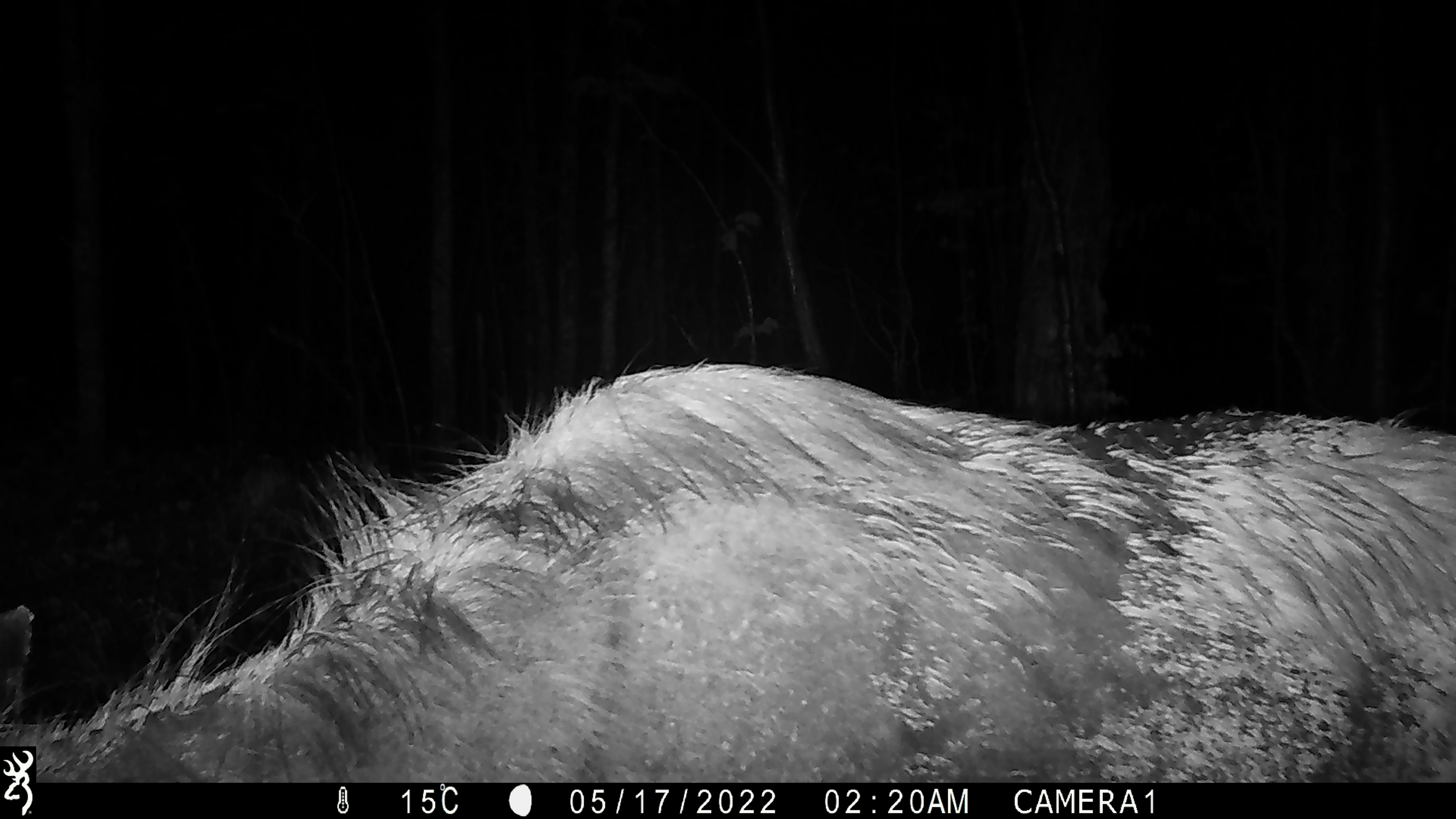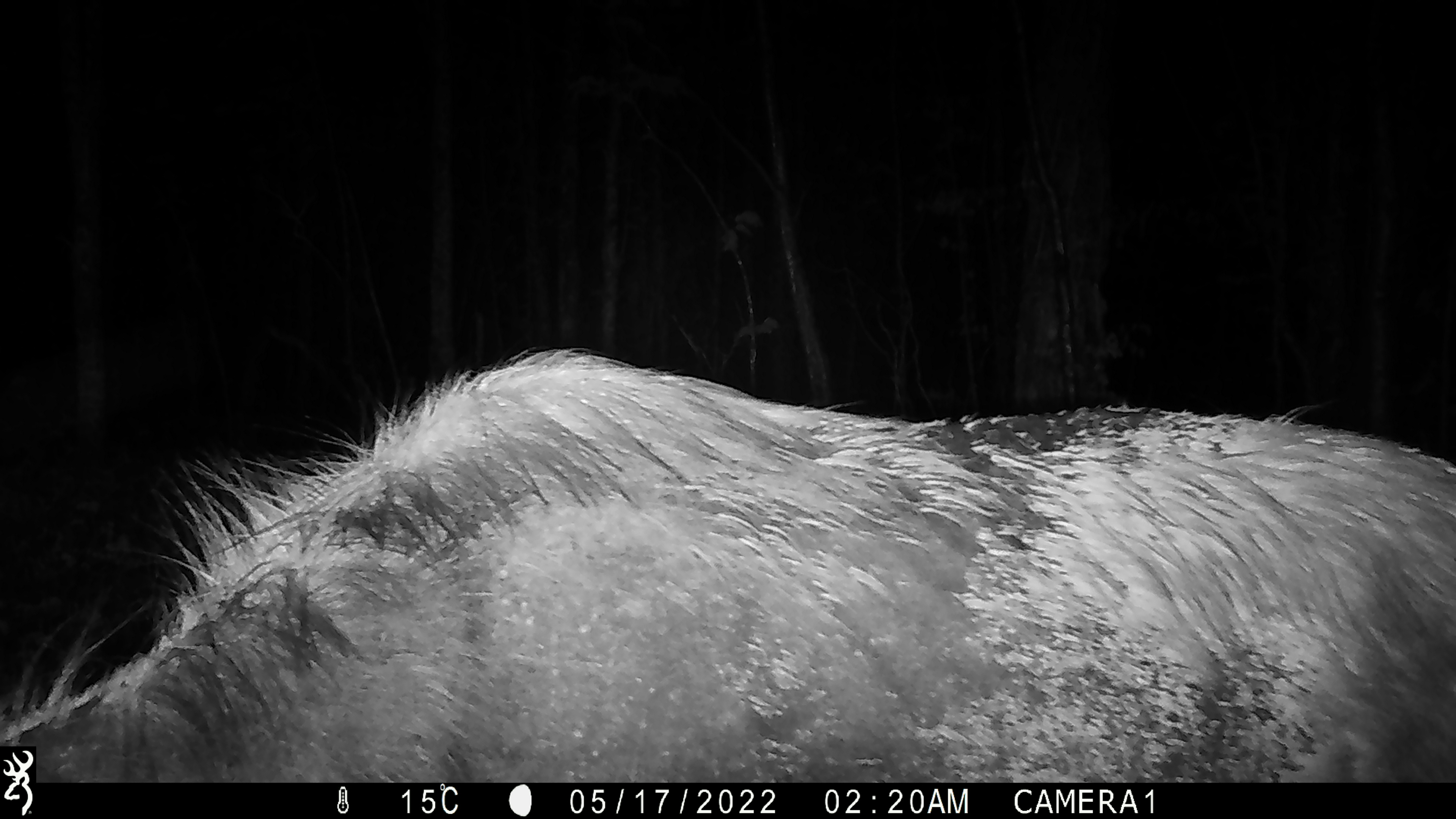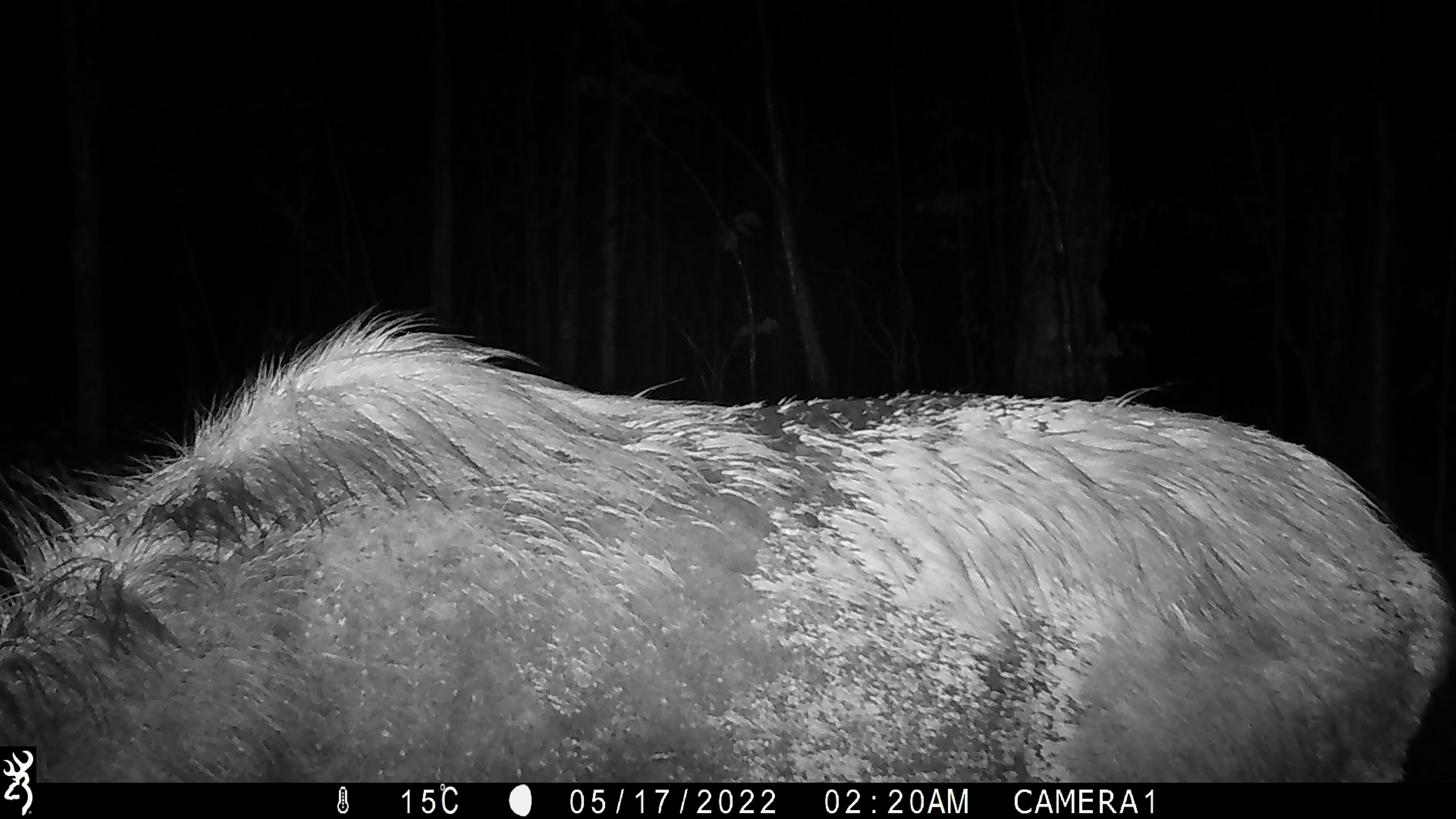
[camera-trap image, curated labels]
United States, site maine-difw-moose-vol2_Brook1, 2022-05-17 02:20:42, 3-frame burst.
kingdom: Animalia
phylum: Chordata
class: Mammalia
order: Artiodactyla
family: Cervidae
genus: Alces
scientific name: Alces alces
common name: moose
Moose (Alces alces).